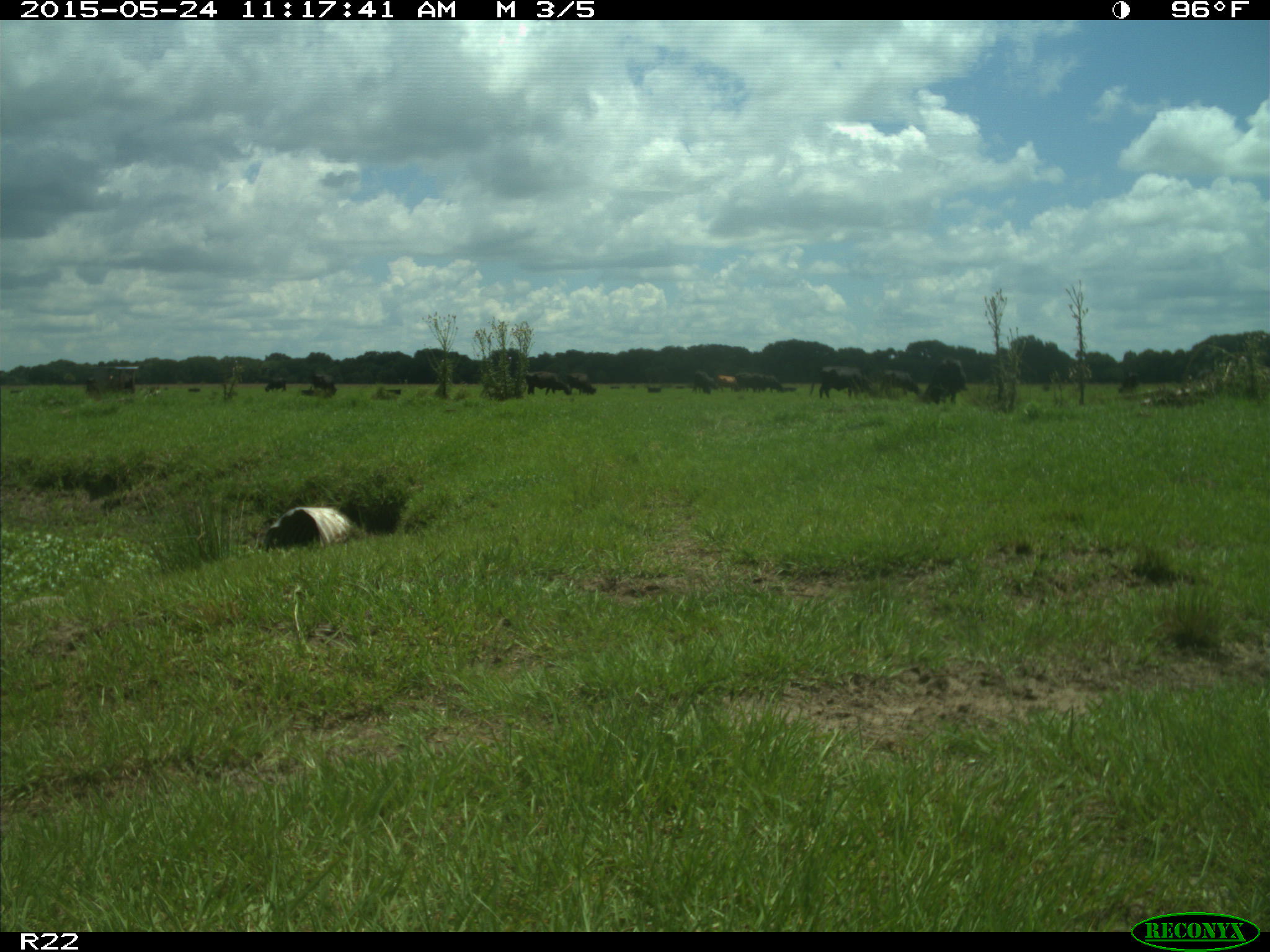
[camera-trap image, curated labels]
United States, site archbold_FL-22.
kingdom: Animalia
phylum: Chordata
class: Mammalia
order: Artiodactyla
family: Bovidae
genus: Bos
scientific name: Bos taurus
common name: domestic cow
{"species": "Bos taurus (domestic cow)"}